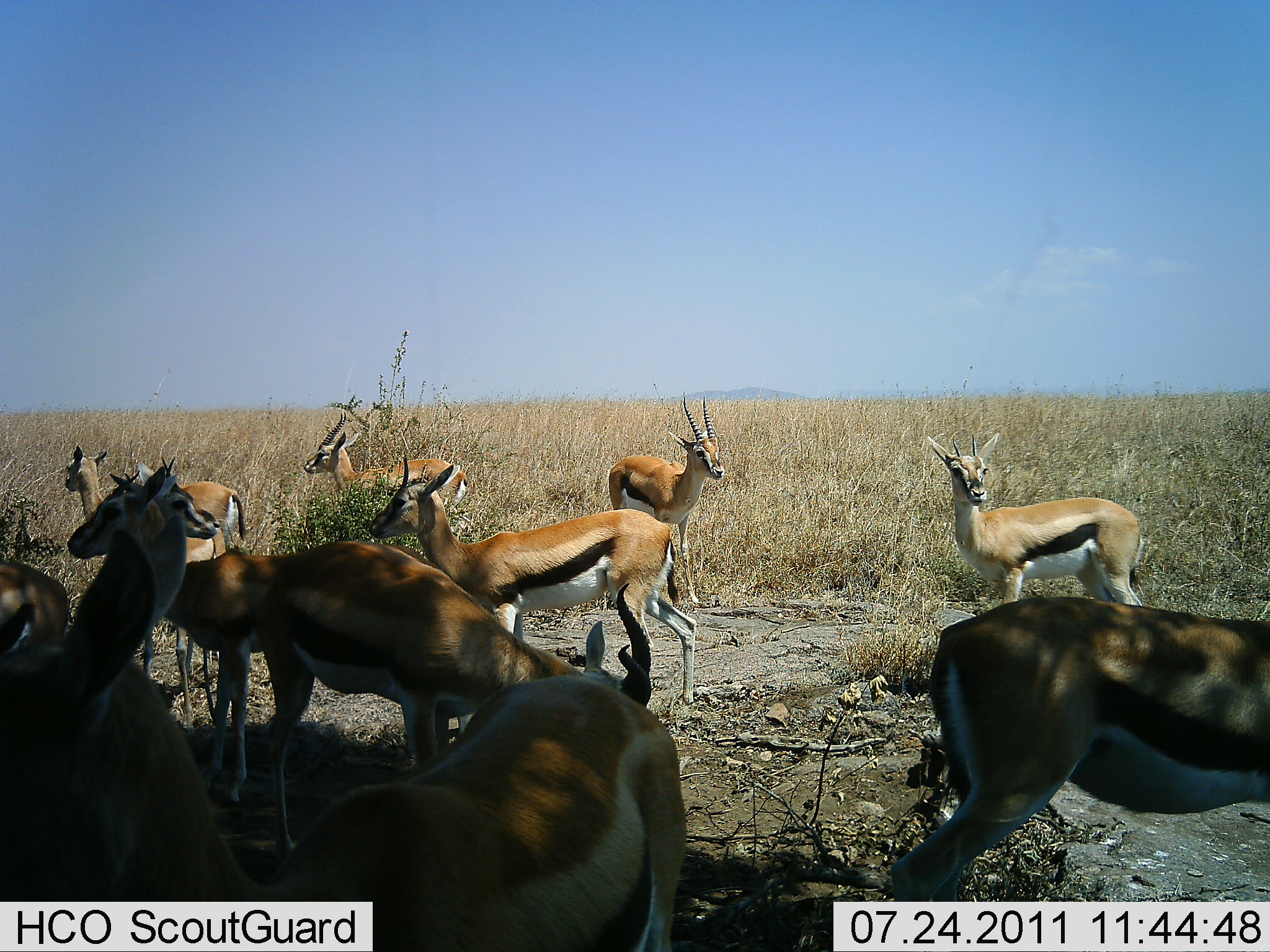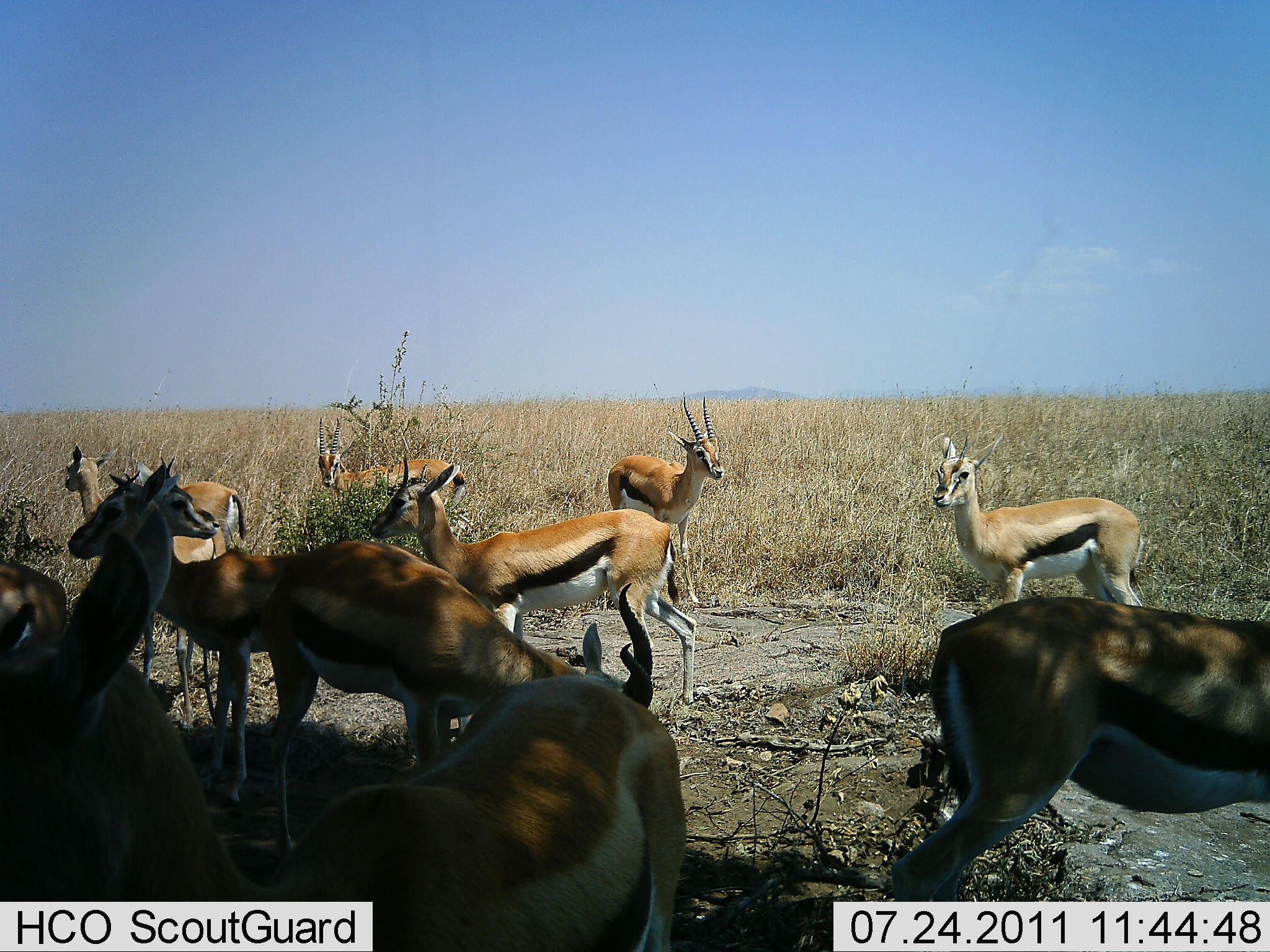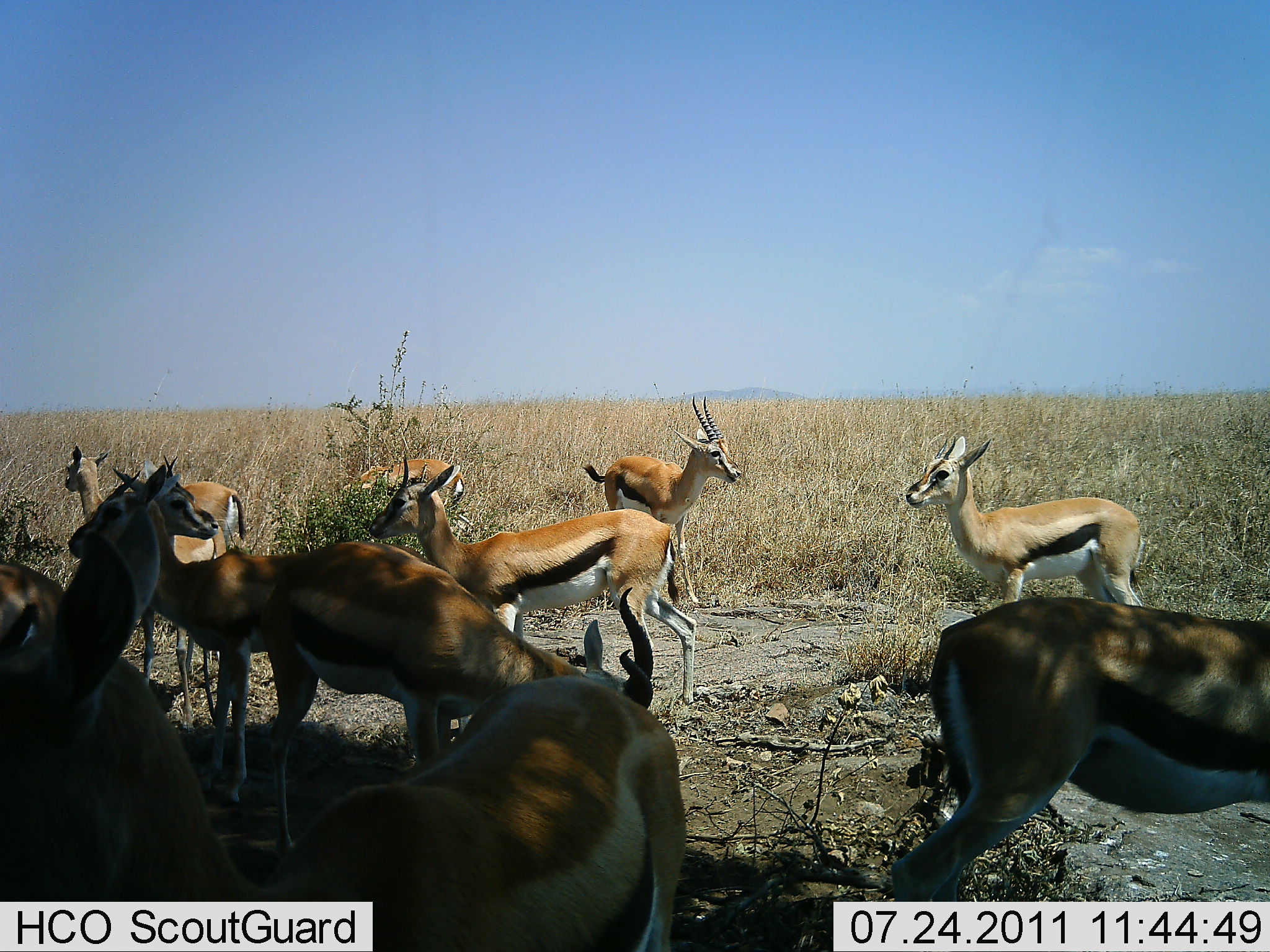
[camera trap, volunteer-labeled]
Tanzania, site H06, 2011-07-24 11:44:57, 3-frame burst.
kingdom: Animalia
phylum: Chordata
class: Mammalia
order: Artiodactyla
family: Bovidae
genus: Eudorcas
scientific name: Eudorcas thomsonii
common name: thomson's gazelle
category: gazellethomsons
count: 11-50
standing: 100%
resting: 0%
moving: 0%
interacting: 10%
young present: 0%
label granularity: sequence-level